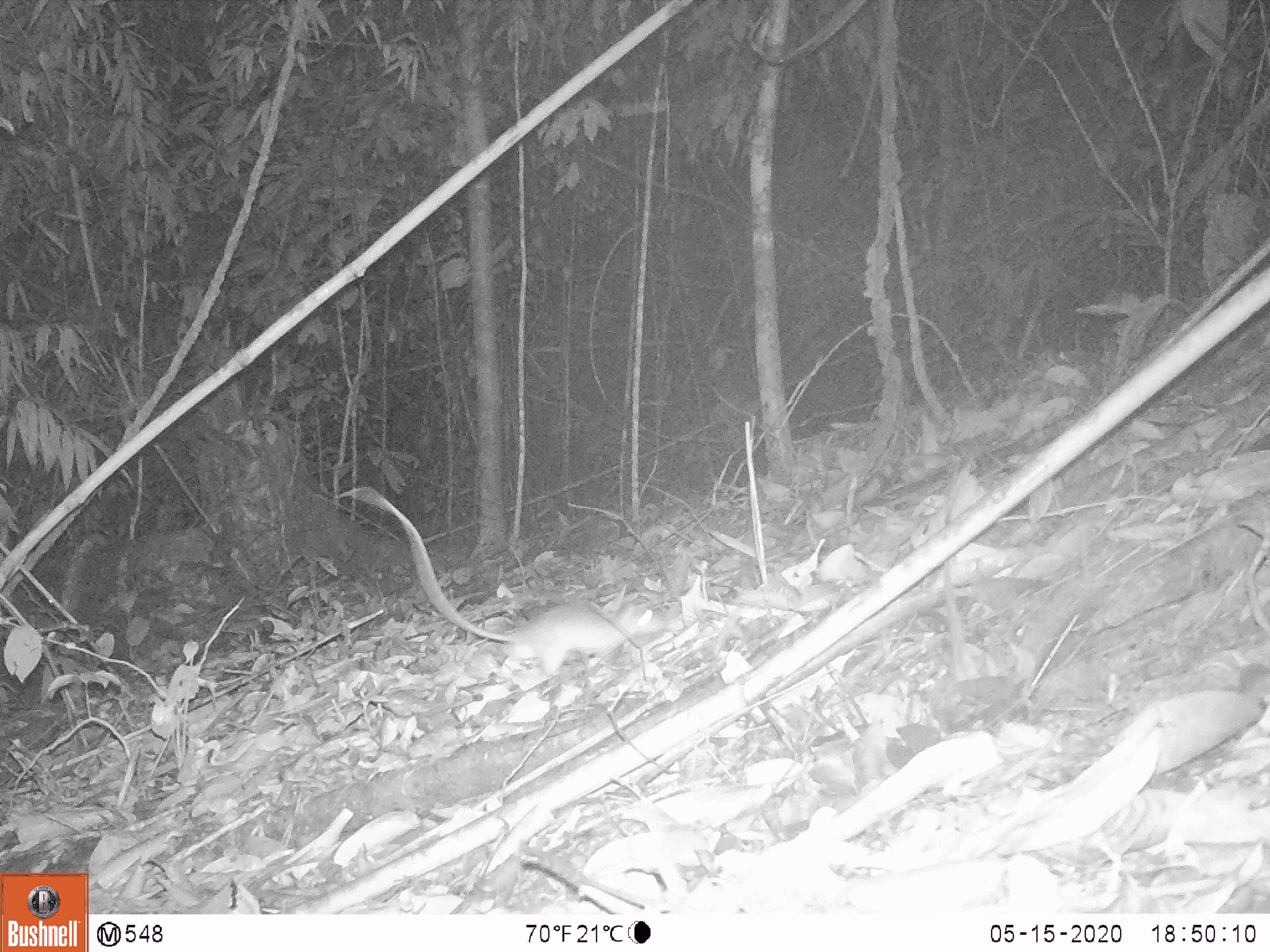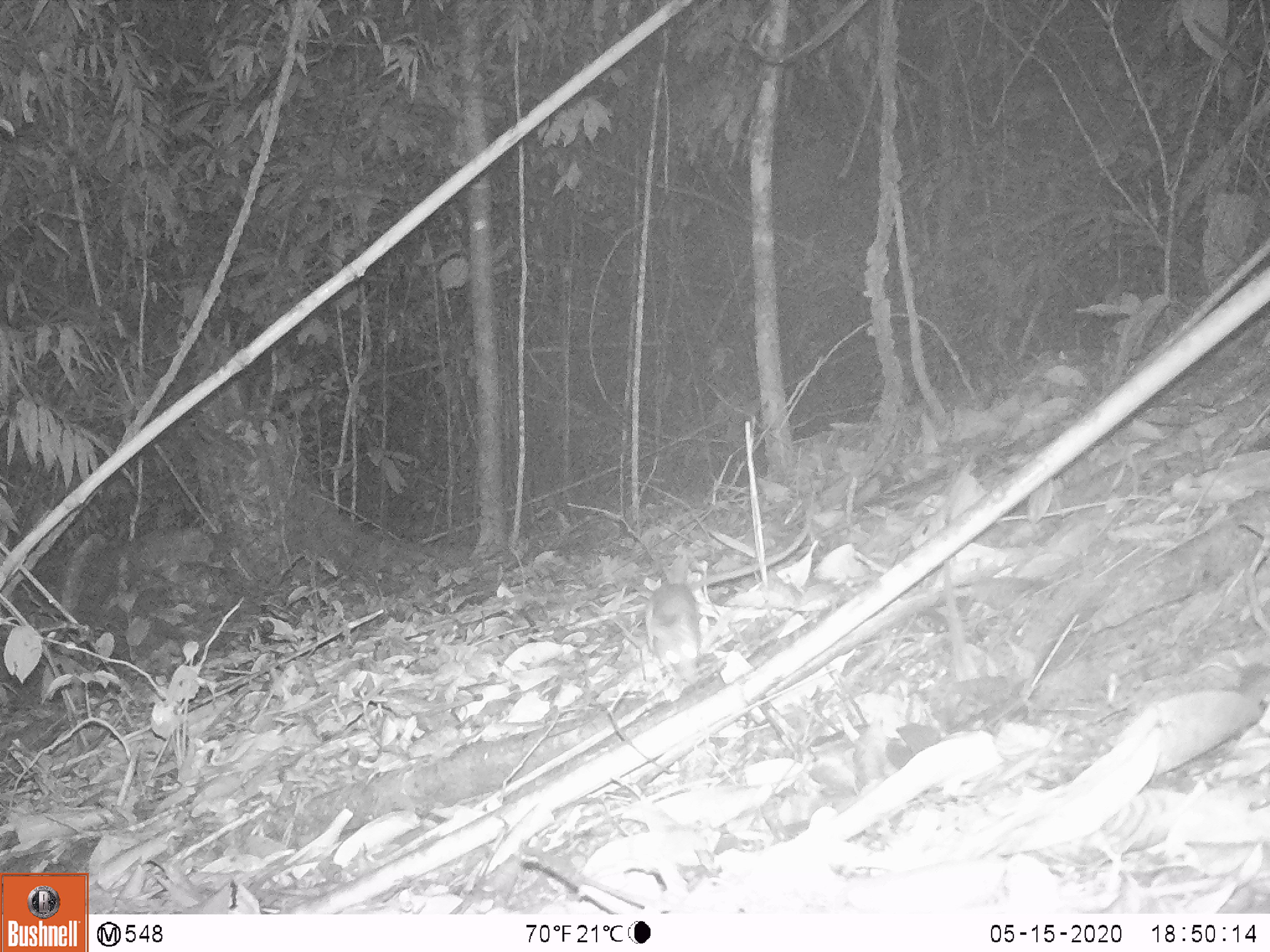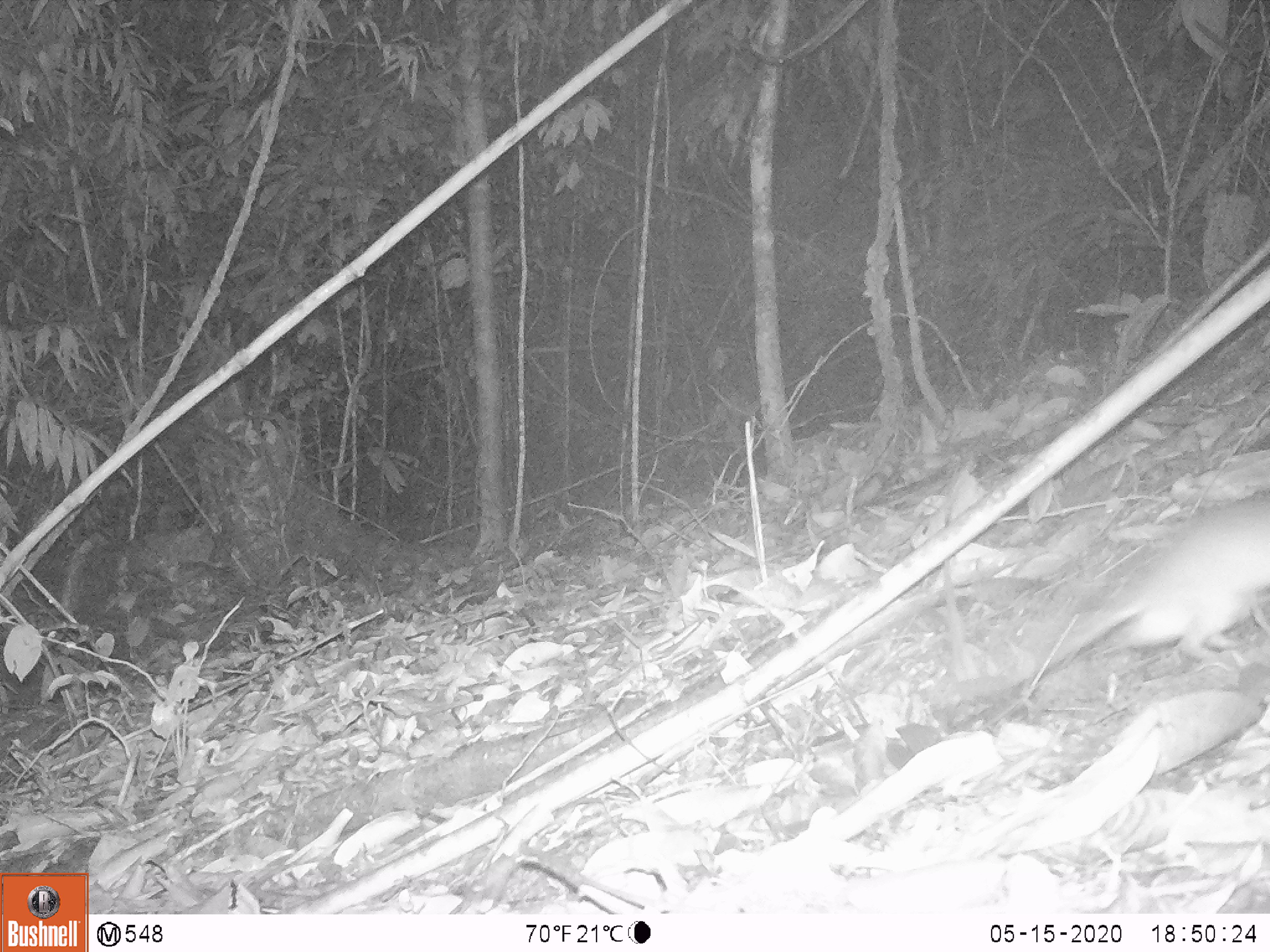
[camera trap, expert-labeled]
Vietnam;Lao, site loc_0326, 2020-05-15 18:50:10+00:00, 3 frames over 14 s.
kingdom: Animalia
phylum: Chordata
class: Mammalia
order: Rodentia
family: Muridae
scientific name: Muridae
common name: old-world mice and rats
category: unidentified murid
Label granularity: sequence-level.